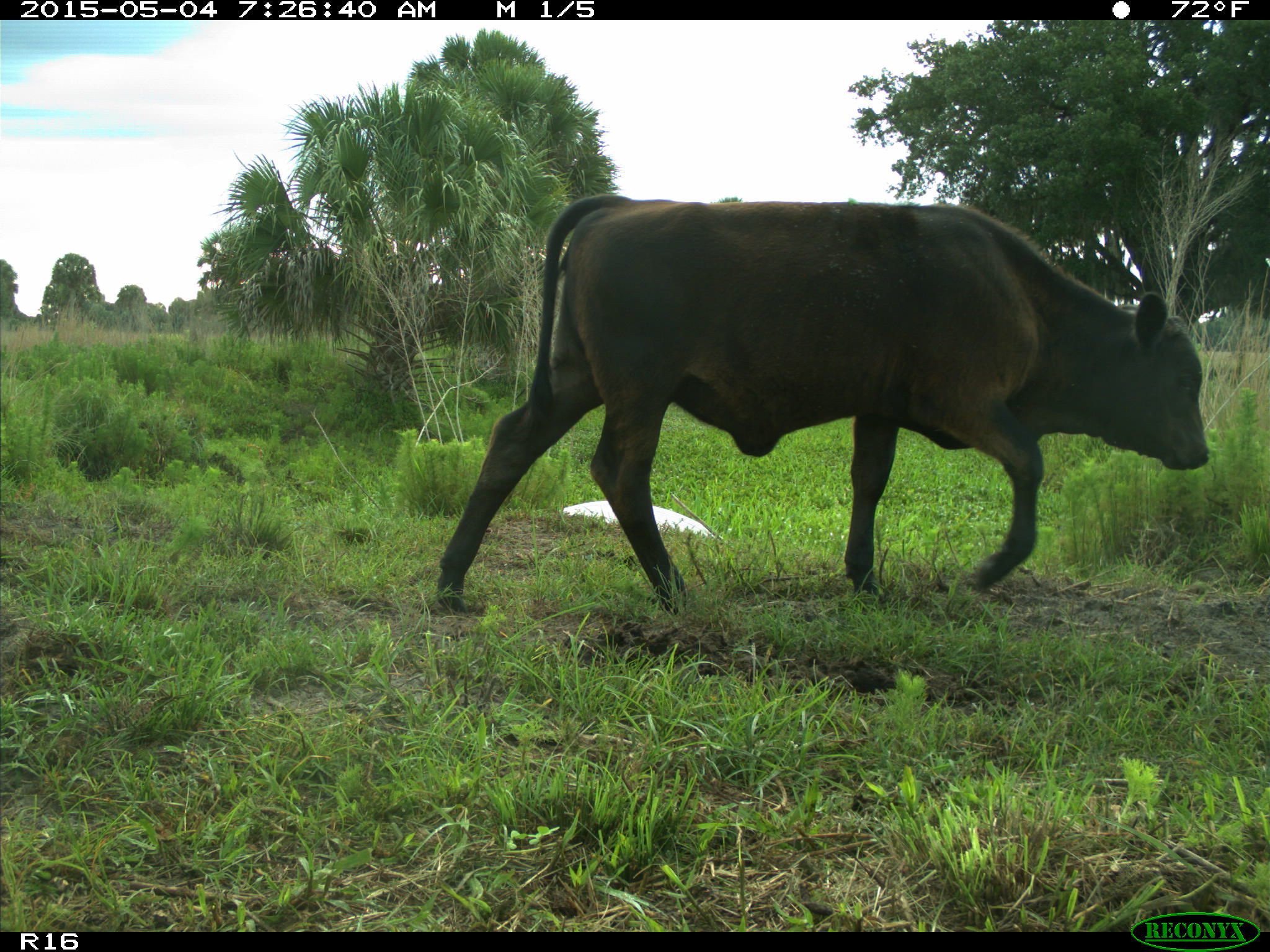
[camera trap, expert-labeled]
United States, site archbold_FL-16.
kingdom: Animalia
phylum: Chordata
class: Mammalia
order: Artiodactyla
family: Bovidae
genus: Bos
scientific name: Bos taurus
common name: domestic cow